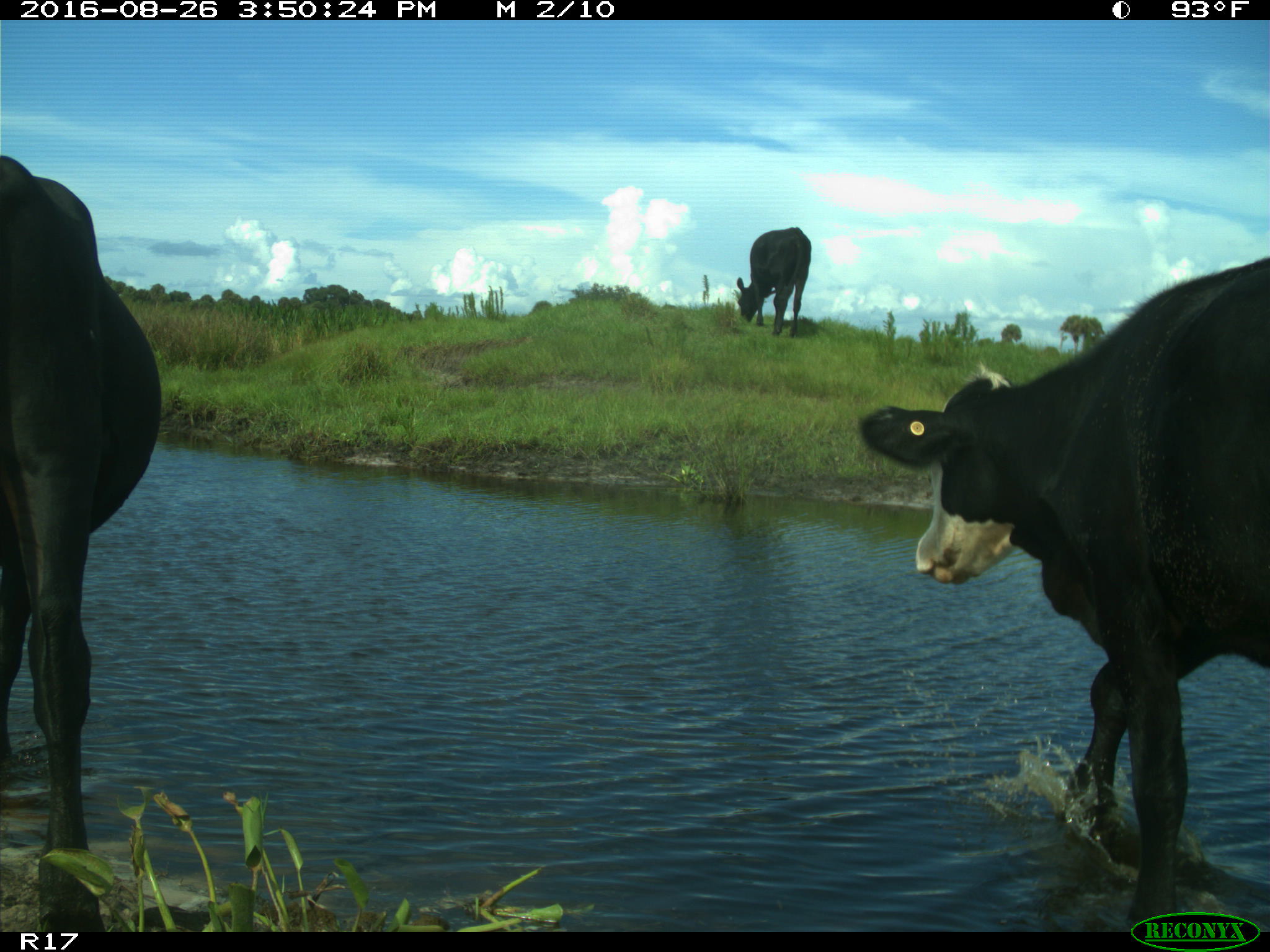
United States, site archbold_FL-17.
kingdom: Animalia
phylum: Chordata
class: Mammalia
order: Artiodactyla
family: Bovidae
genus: Bos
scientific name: Bos taurus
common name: domestic cow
Bos taurus (domestic cow).